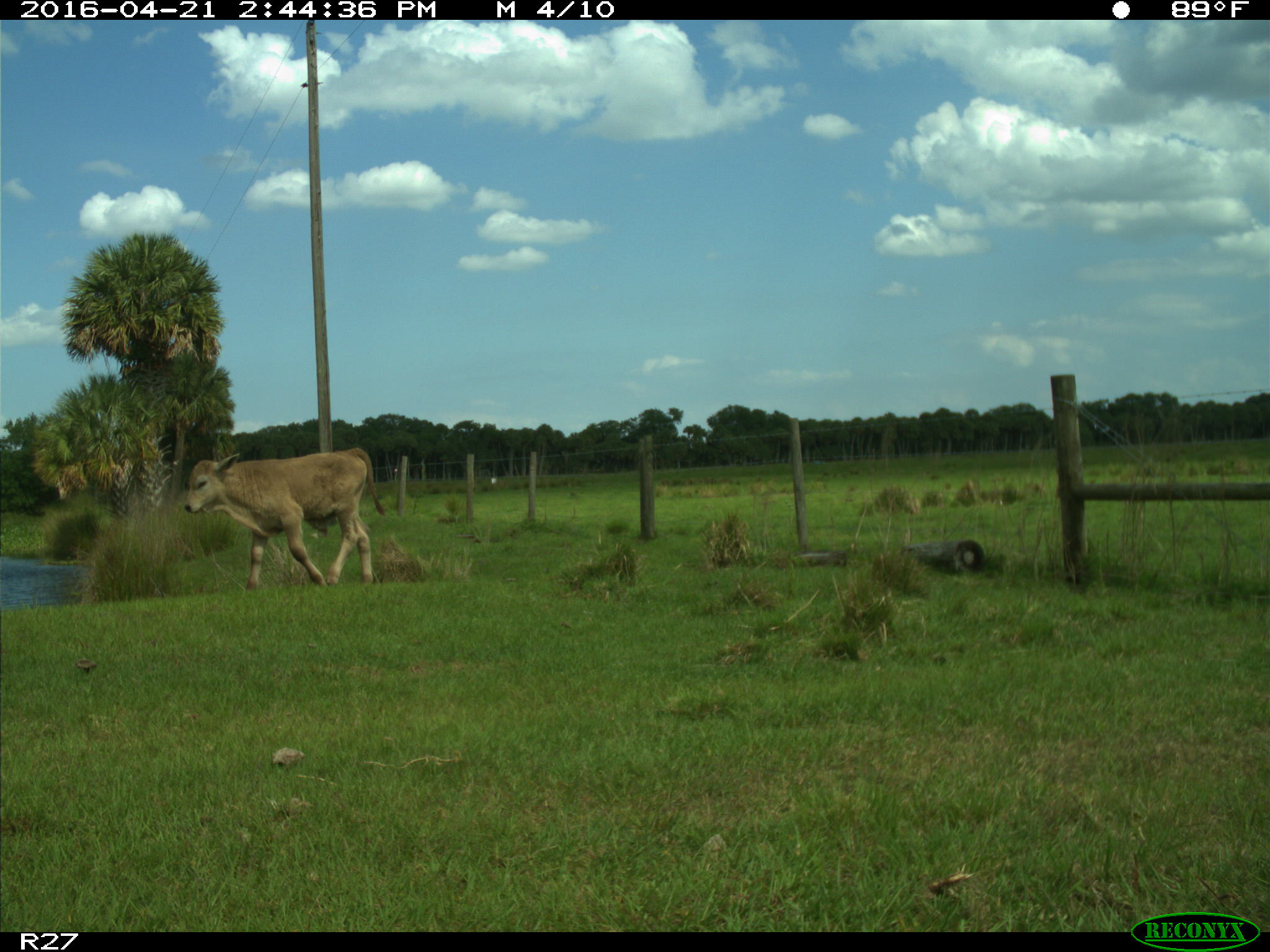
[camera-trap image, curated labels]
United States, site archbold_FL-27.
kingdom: Animalia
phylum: Chordata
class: Mammalia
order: Artiodactyla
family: Bovidae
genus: Bos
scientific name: Bos taurus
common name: domestic cow